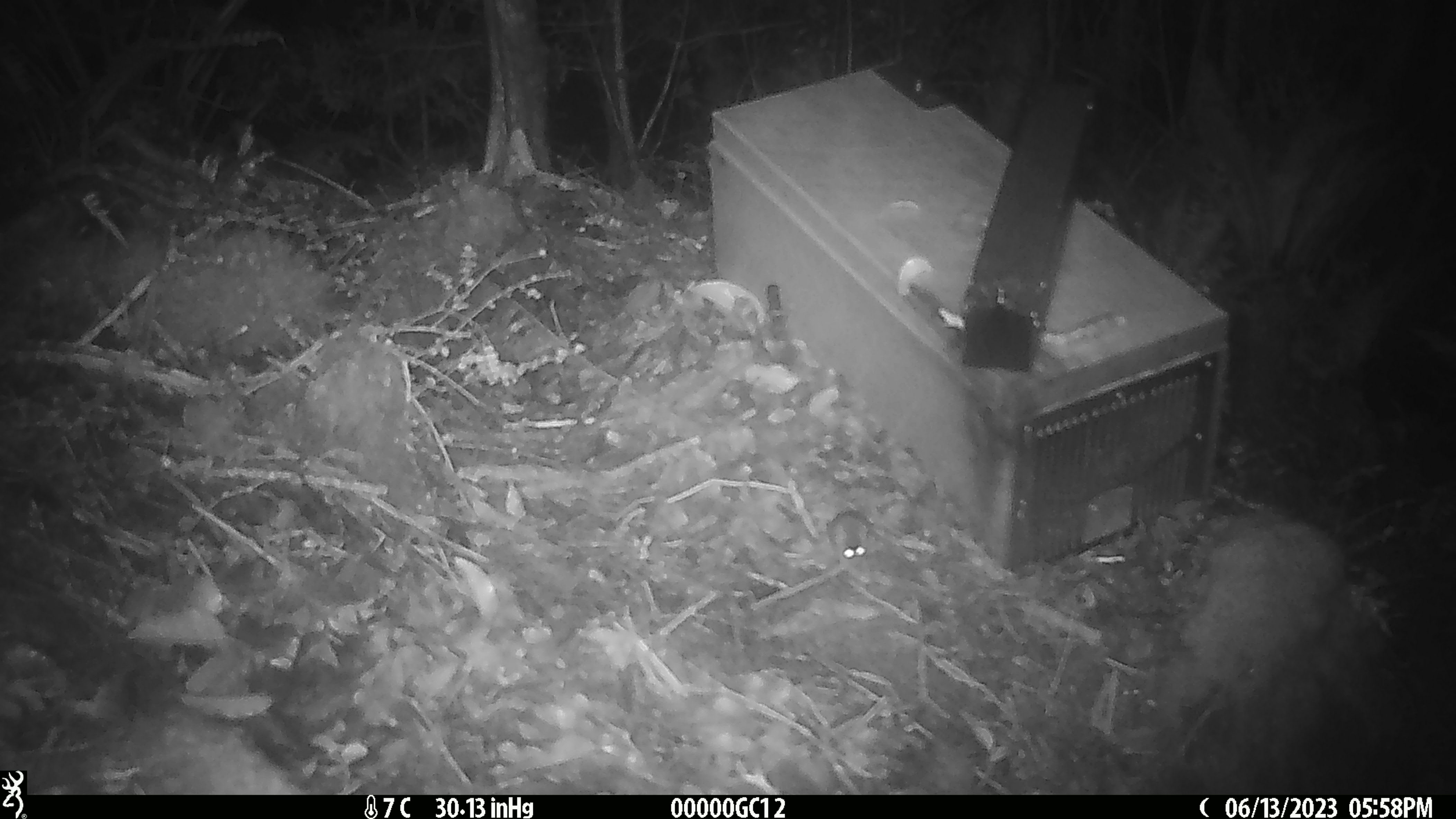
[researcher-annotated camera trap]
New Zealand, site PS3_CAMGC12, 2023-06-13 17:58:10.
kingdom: Animalia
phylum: Chordata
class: Mammalia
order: Rodentia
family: Muridae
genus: Mus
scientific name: Mus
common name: mouse